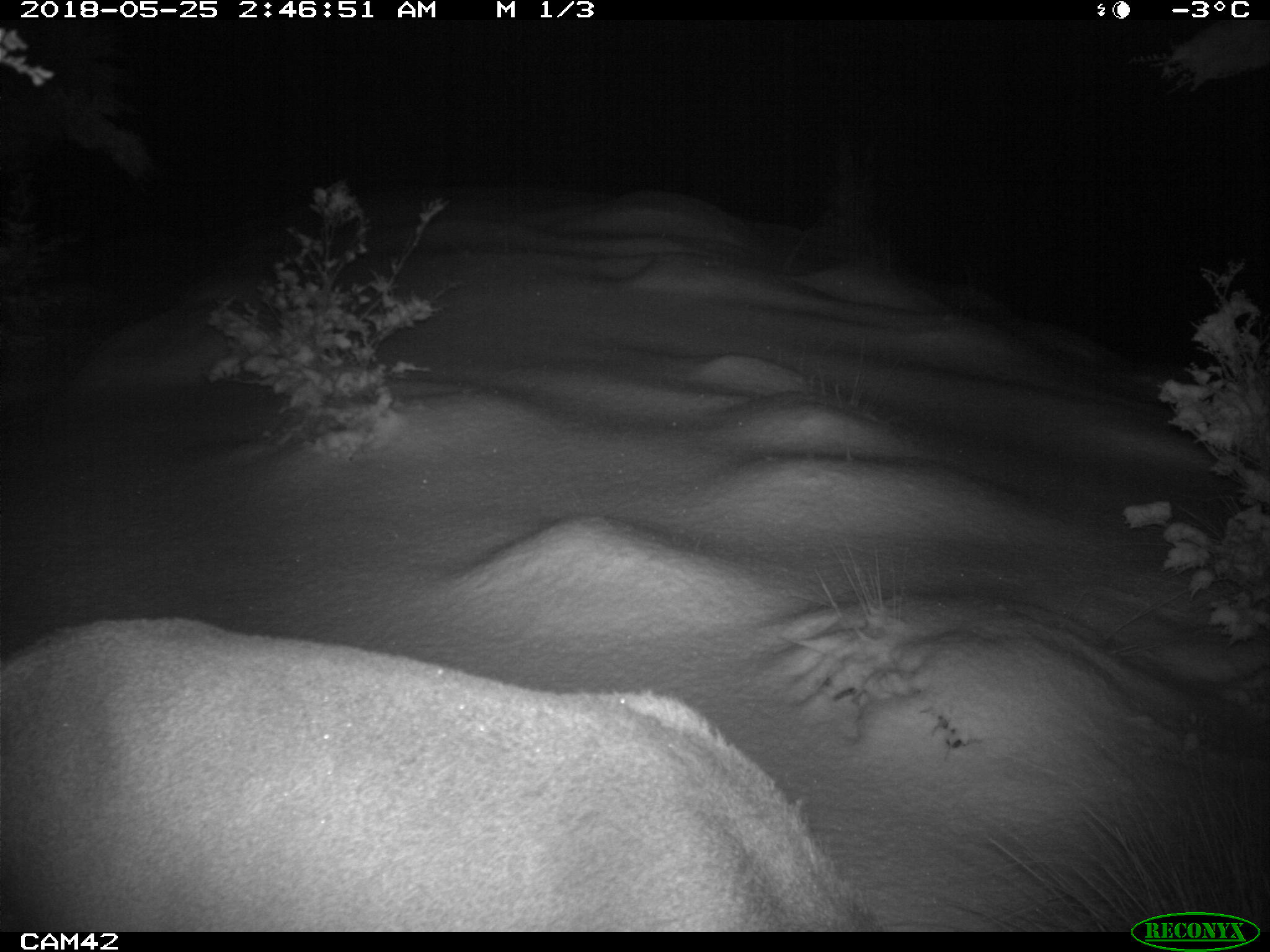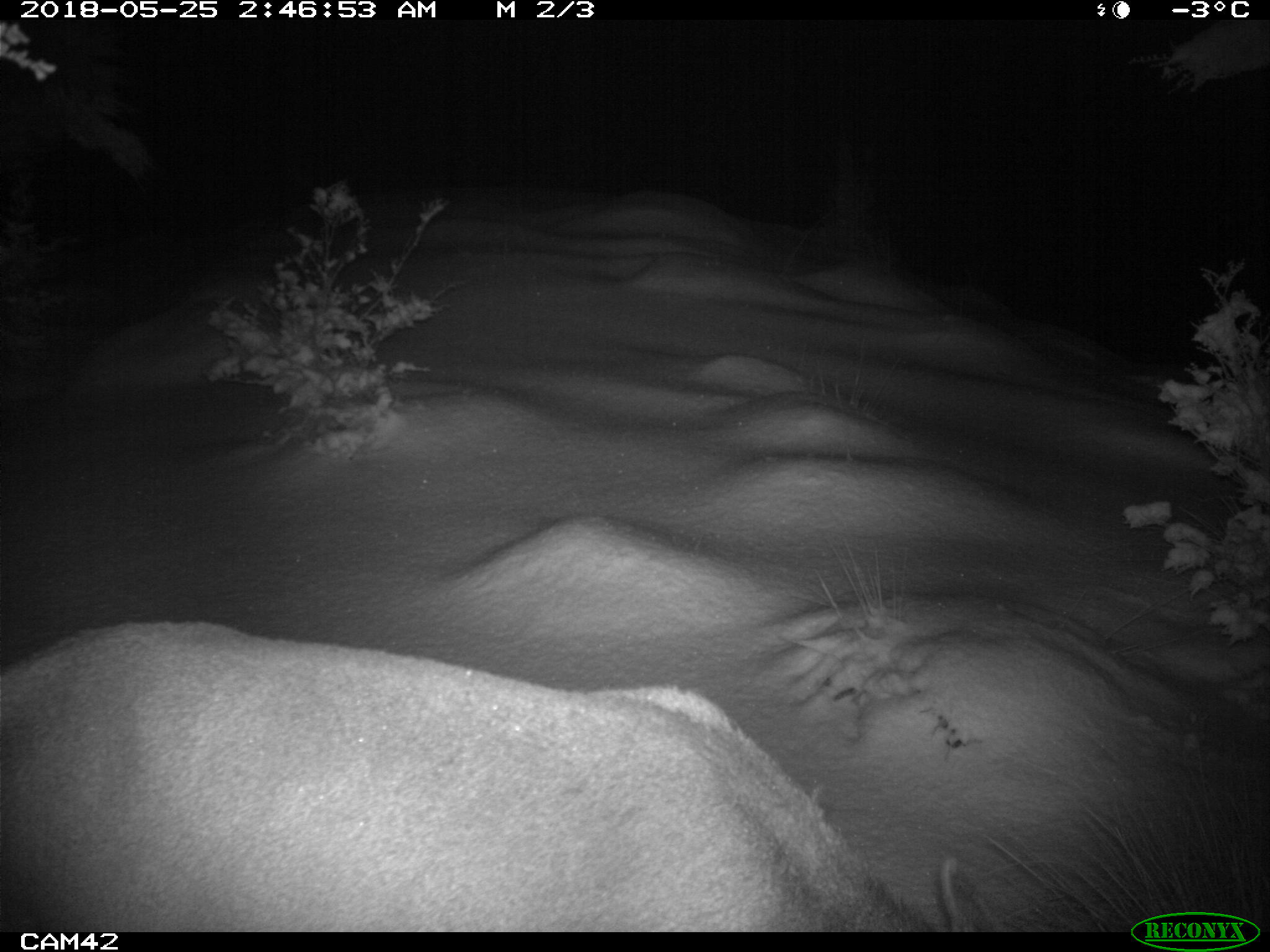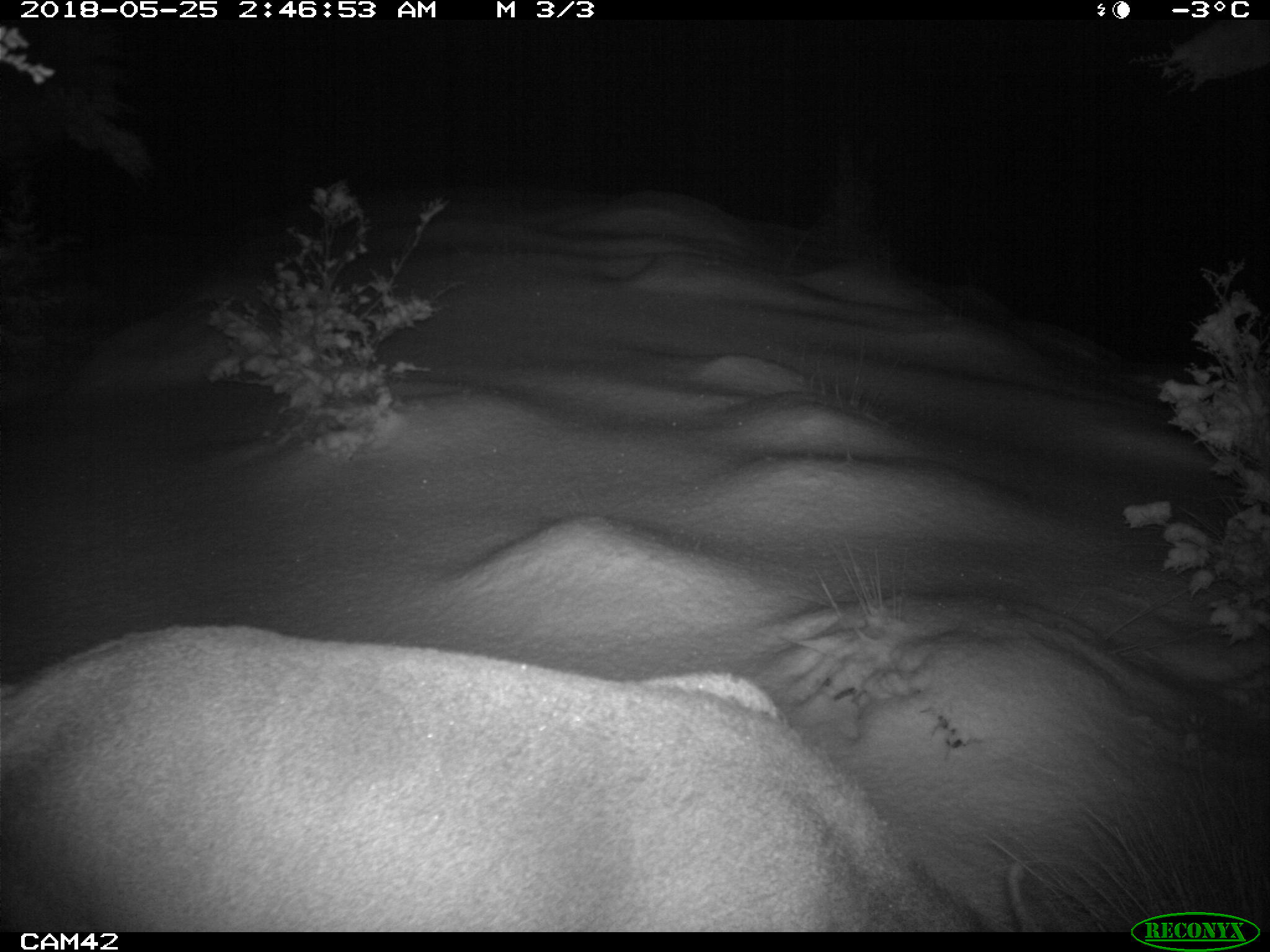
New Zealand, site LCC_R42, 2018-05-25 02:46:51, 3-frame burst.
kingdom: Animalia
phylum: Chordata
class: Mammalia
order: Artiodactyla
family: Cervidae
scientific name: Cervidae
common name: deer